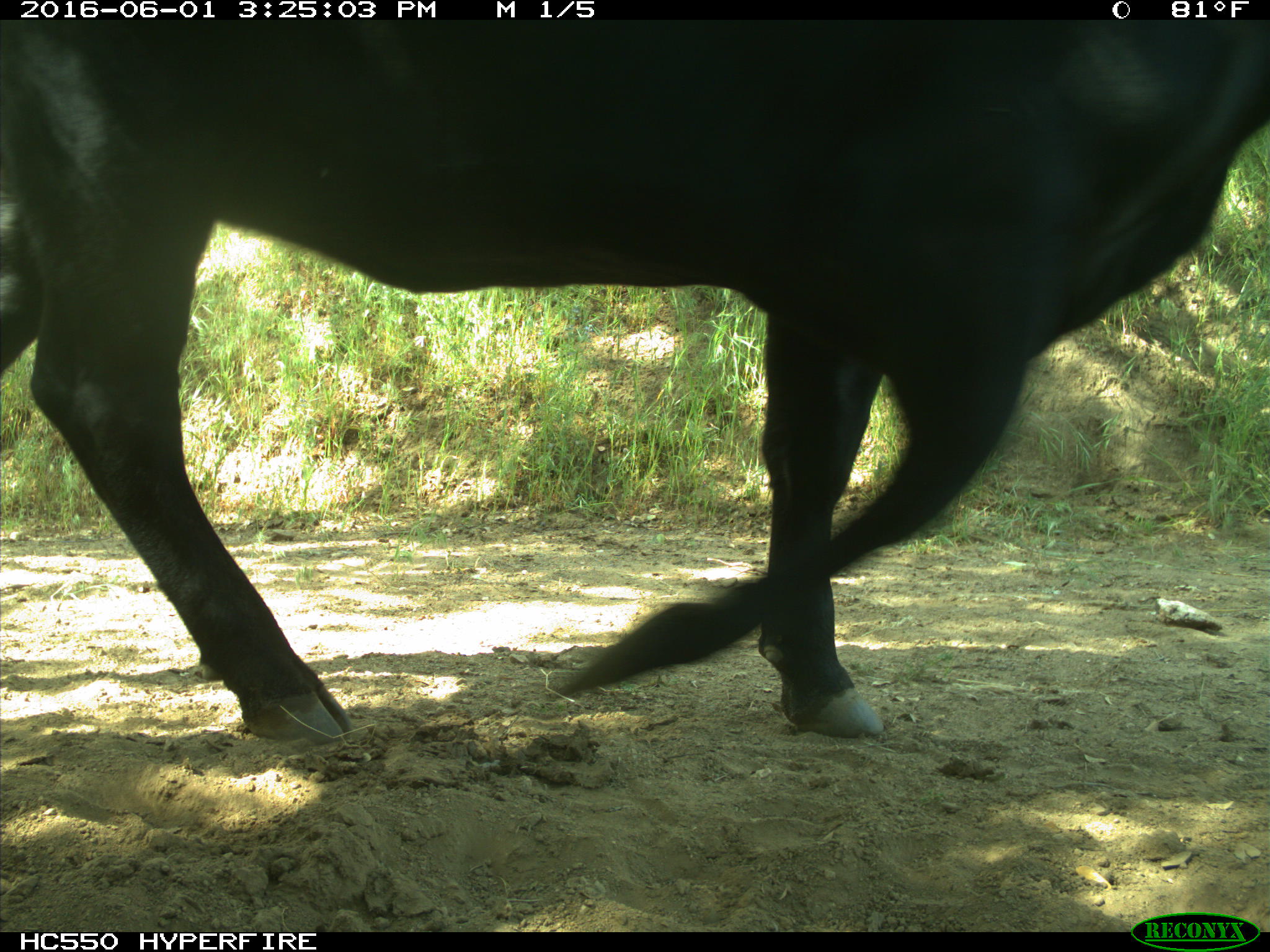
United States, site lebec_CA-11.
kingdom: Animalia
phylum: Chordata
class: Mammalia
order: Artiodactyla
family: Bovidae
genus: Bos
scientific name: Bos taurus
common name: domestic cow